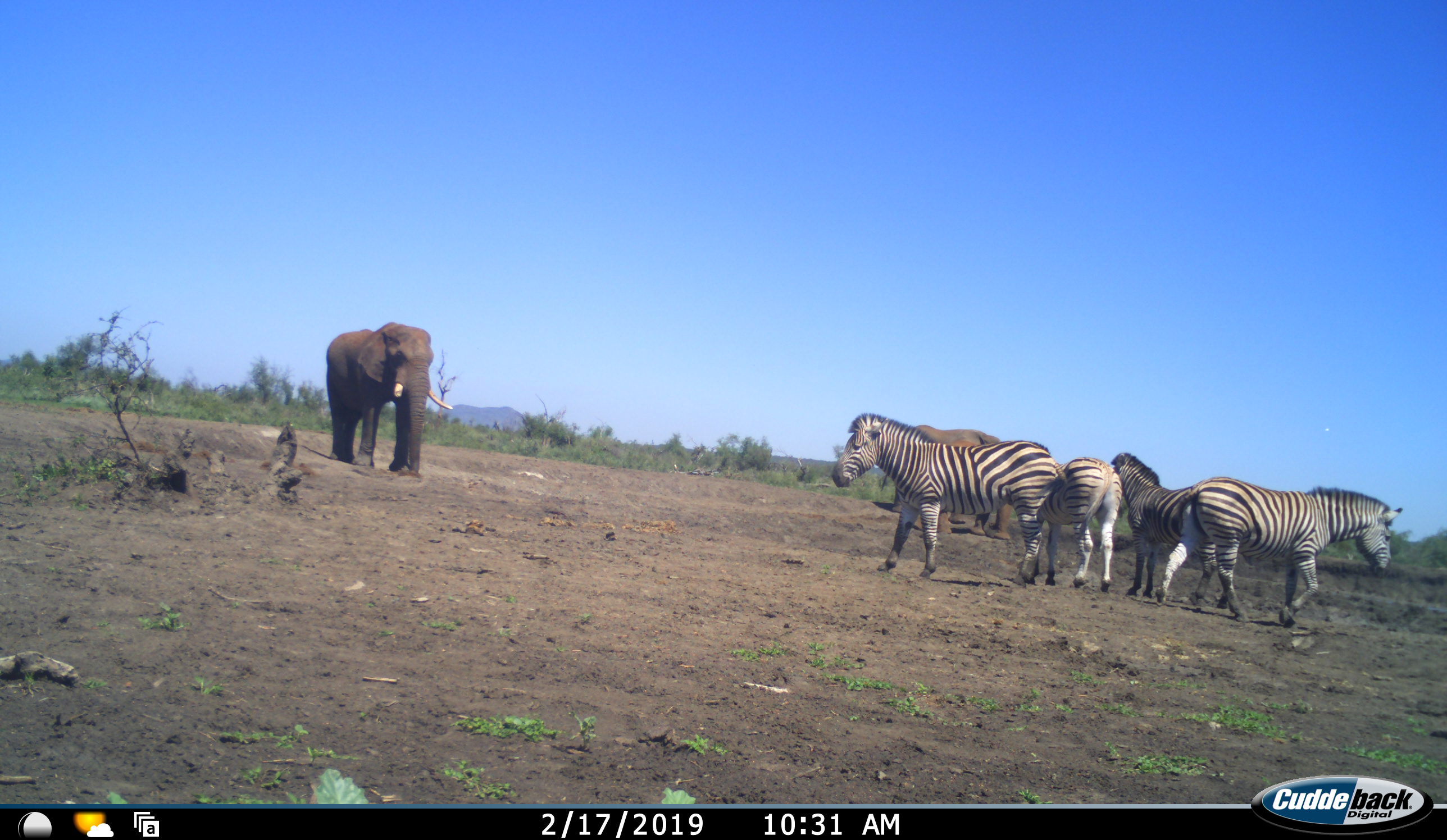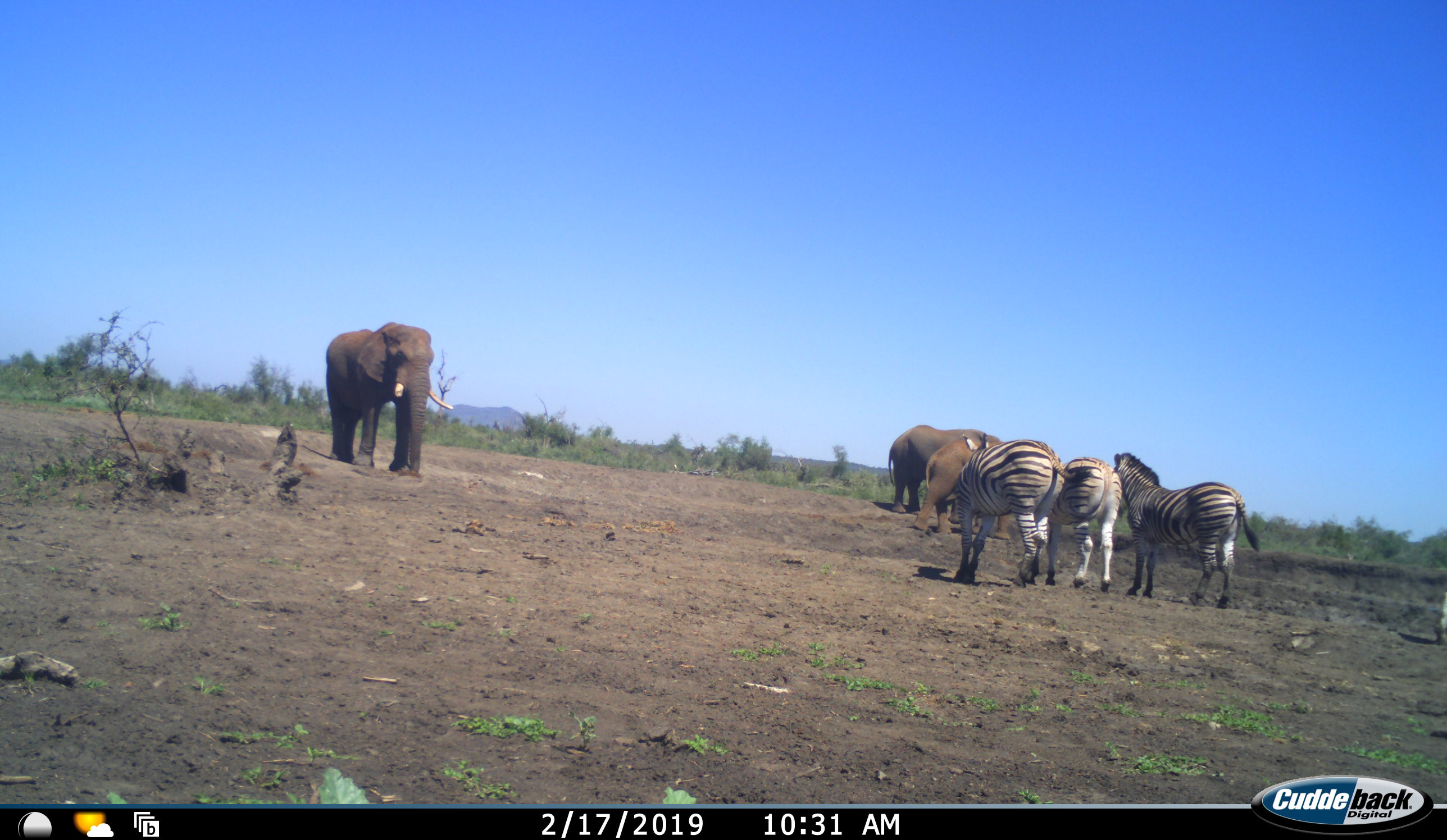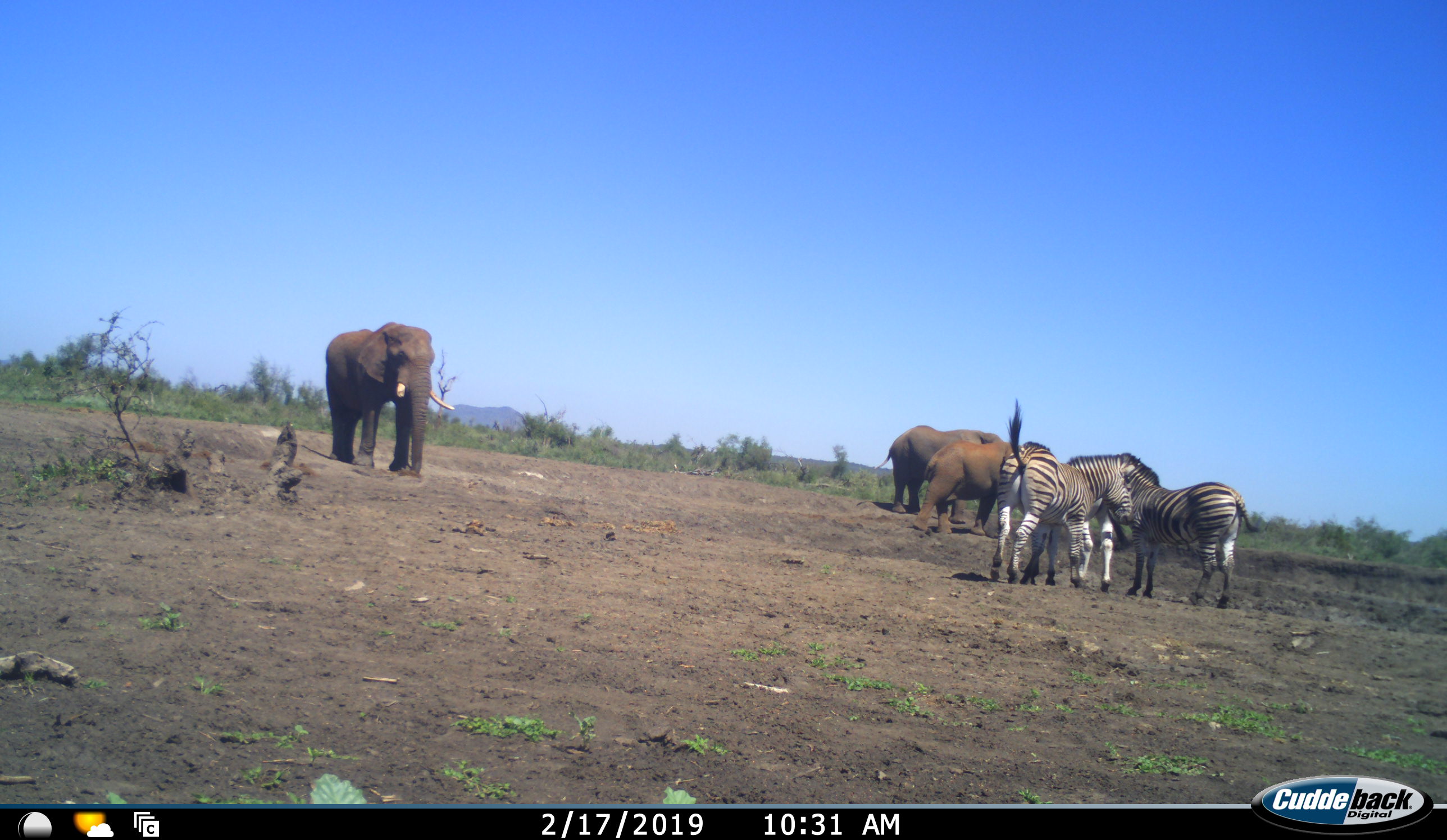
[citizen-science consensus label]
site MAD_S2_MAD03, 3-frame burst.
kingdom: Animalia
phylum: Chordata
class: Mammalia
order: Proboscidea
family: Elephantidae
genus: Loxodonta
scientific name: Loxodonta africana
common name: african bush elephant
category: elephant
Elephant (african bush elephant) (Loxodonta africana), count 3. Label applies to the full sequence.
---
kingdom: Animalia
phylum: Chordata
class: Mammalia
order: Perissodactyla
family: Equidae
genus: Equus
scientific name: Equus quagga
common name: plains zebra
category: zebraplains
Zebraplains (plains zebra) (Equus quagga), count 4. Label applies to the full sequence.